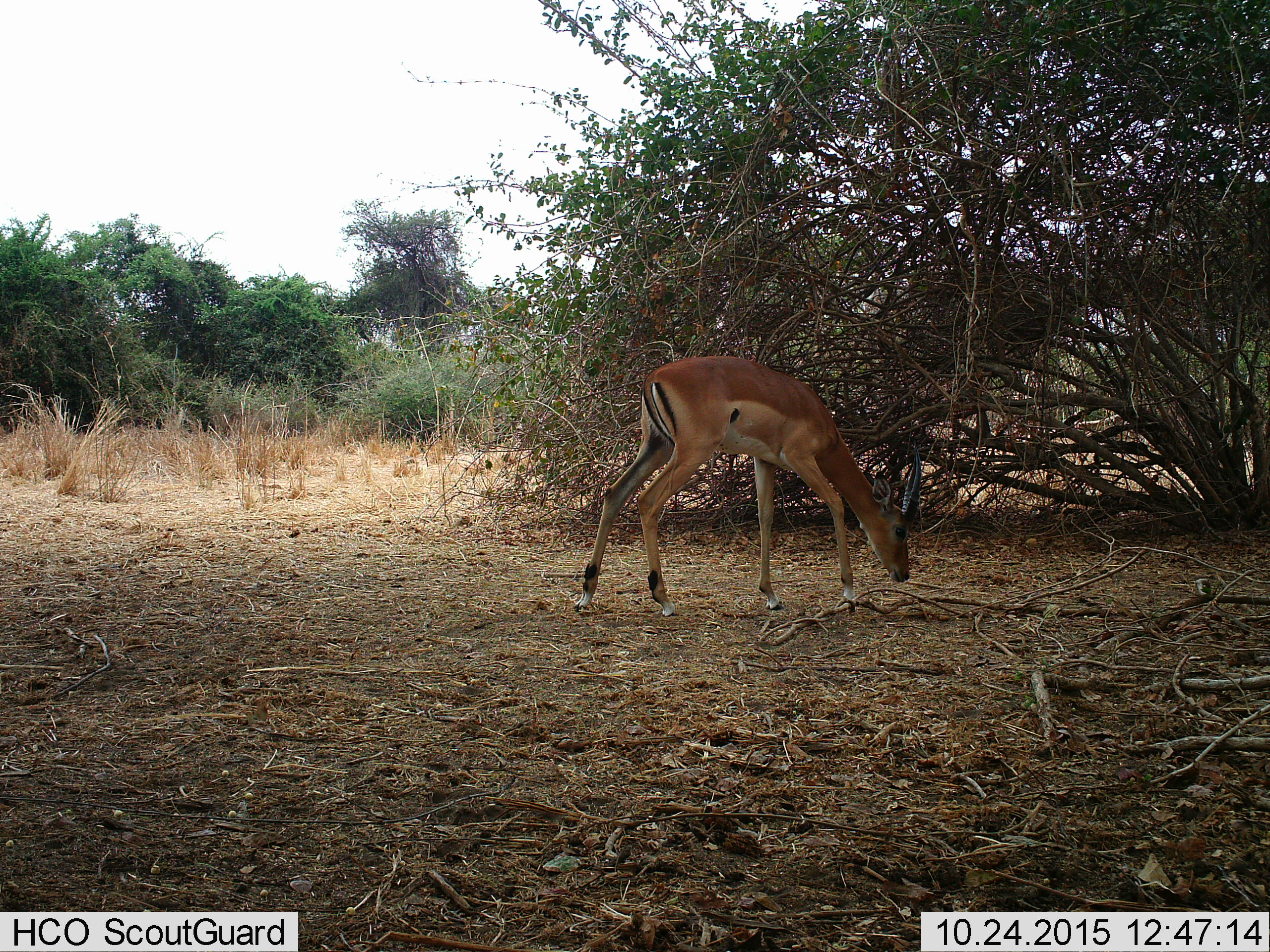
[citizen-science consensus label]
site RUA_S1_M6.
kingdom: Animalia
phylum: Chordata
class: Mammalia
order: Artiodactyla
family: Bovidae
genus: Aepyceros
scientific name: Aepyceros melampus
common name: impala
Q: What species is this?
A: Impala (Aepyceros melampus).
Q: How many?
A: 1.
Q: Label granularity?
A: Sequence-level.